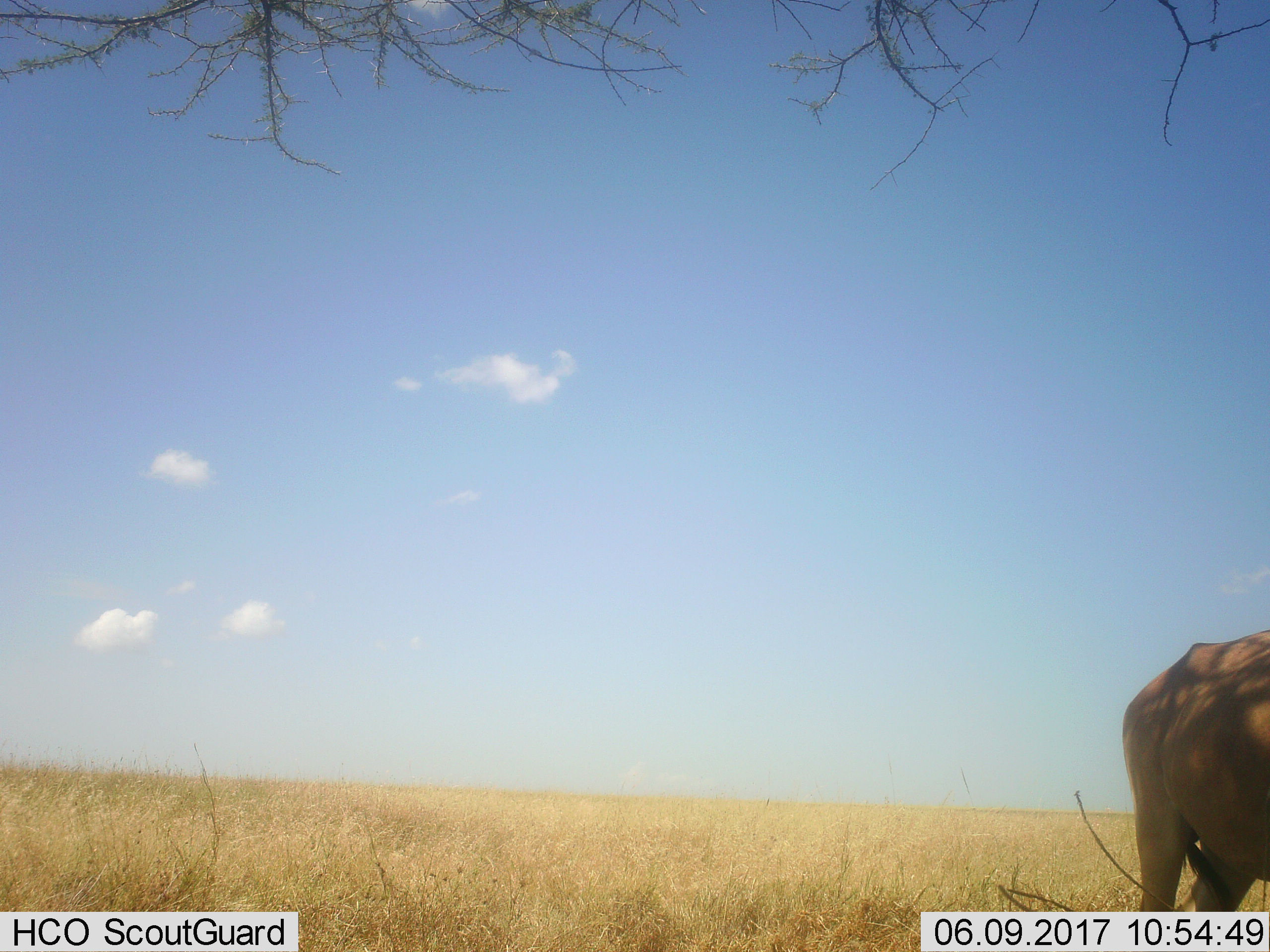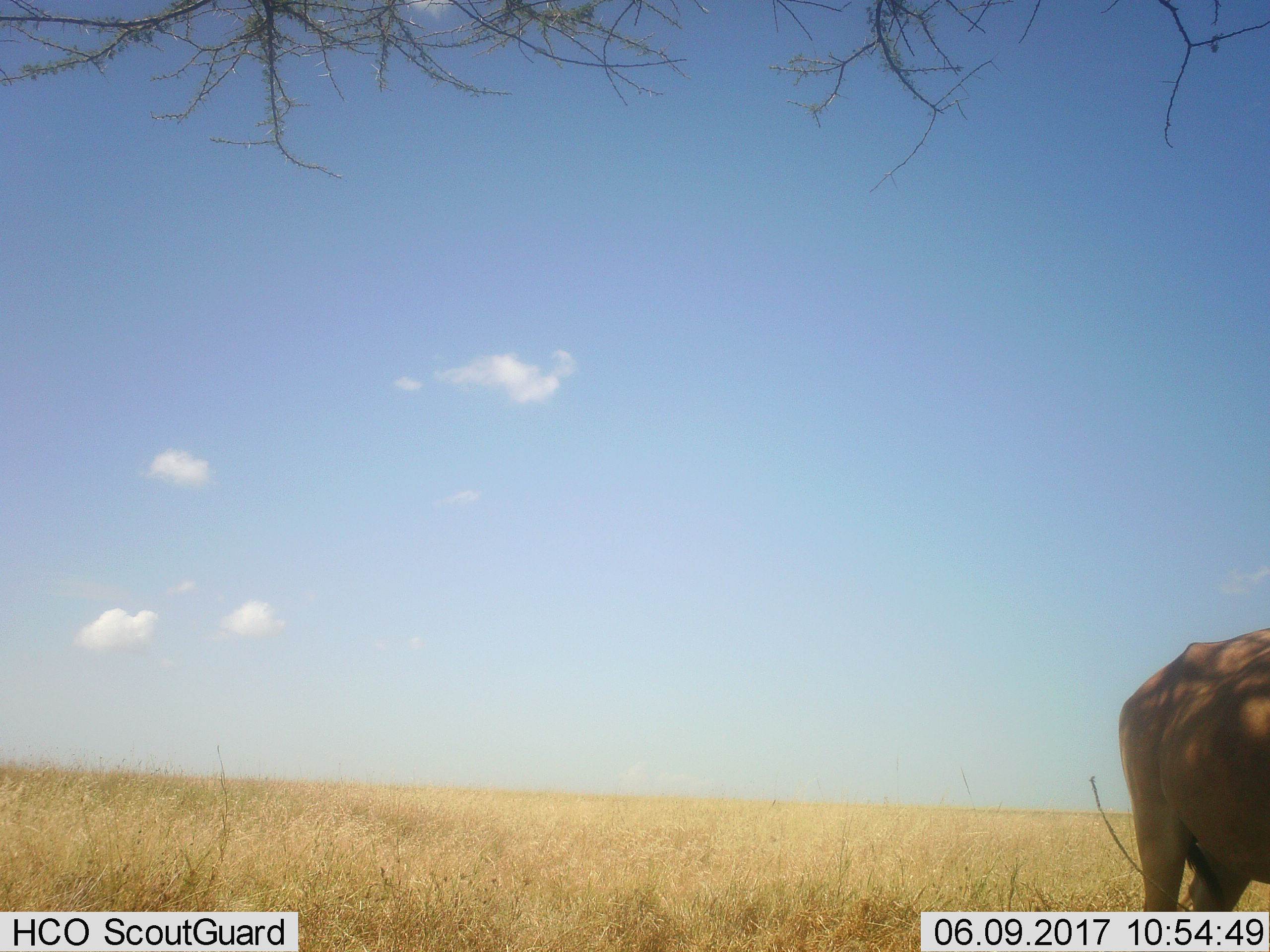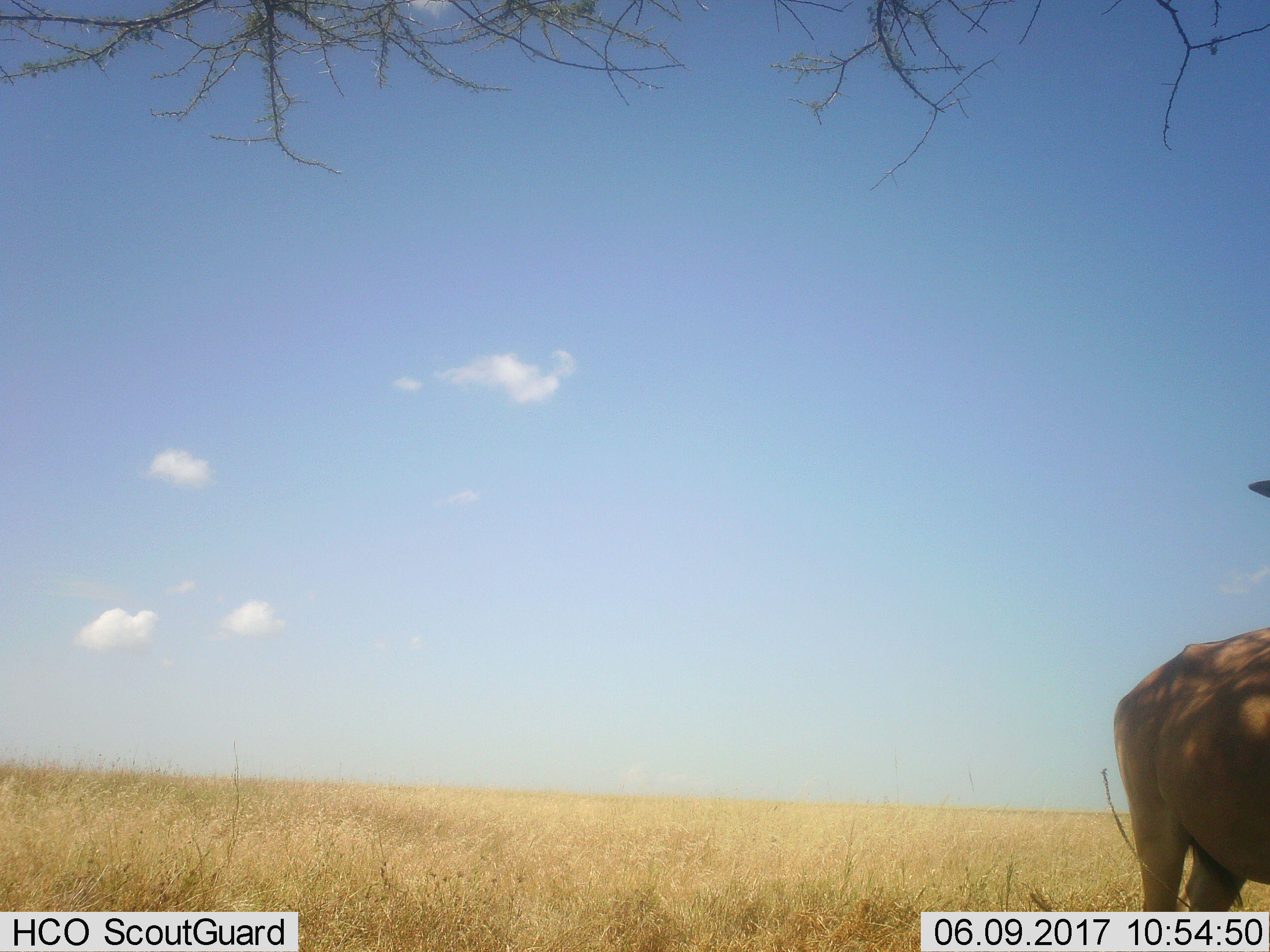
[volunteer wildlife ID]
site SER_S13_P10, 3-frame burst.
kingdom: Animalia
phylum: Chordata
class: Mammalia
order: Artiodactyla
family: Bovidae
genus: Alcelaphus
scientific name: Alcelaphus buselaphus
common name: hartebeest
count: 1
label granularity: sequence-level